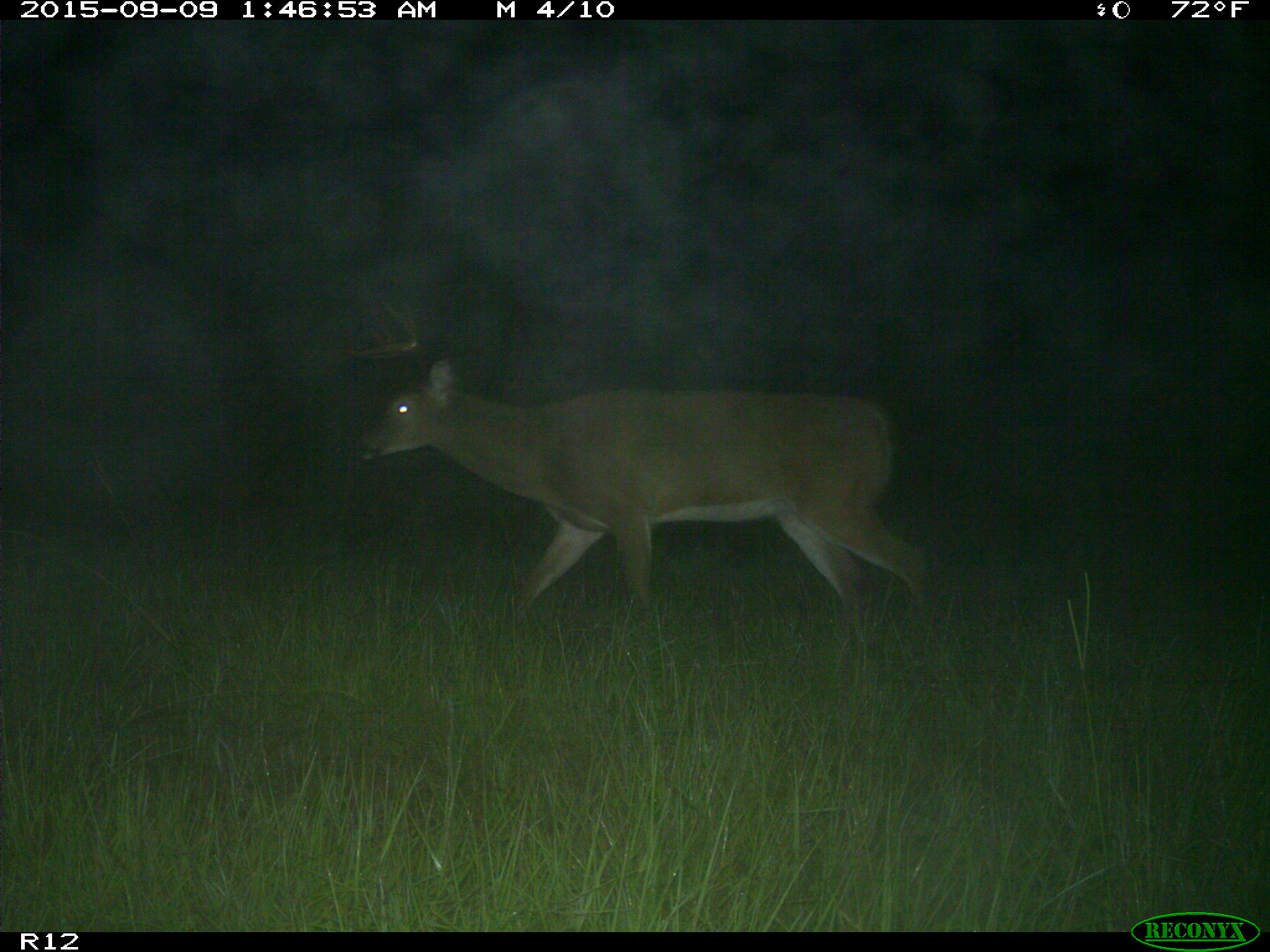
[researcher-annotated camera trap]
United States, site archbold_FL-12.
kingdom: Animalia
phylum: Chordata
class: Mammalia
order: Artiodactyla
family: Cervidae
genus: Odocoileus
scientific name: Odocoileus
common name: deer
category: unidentified deer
Unidentified deer (deer) (Odocoileus).